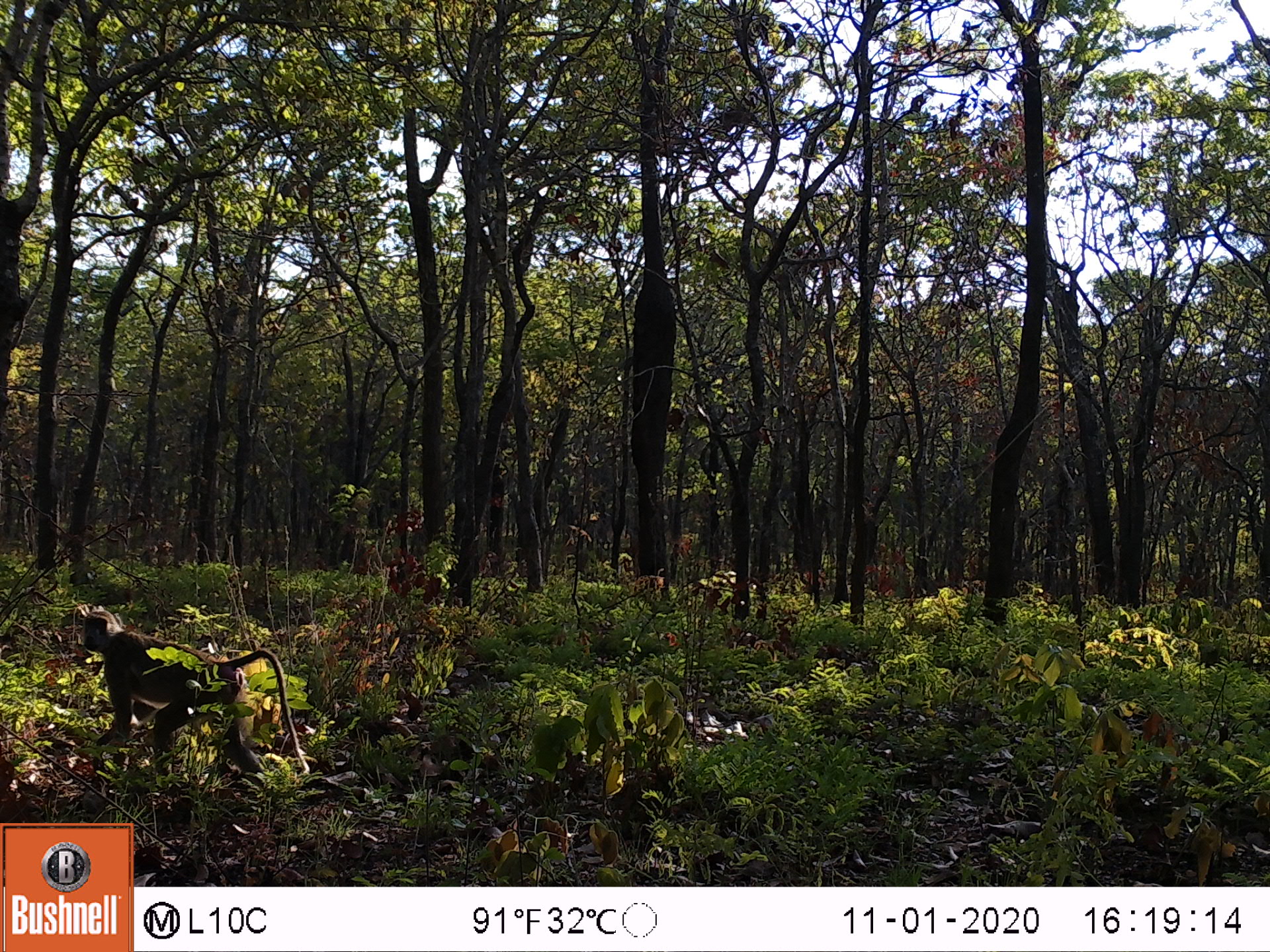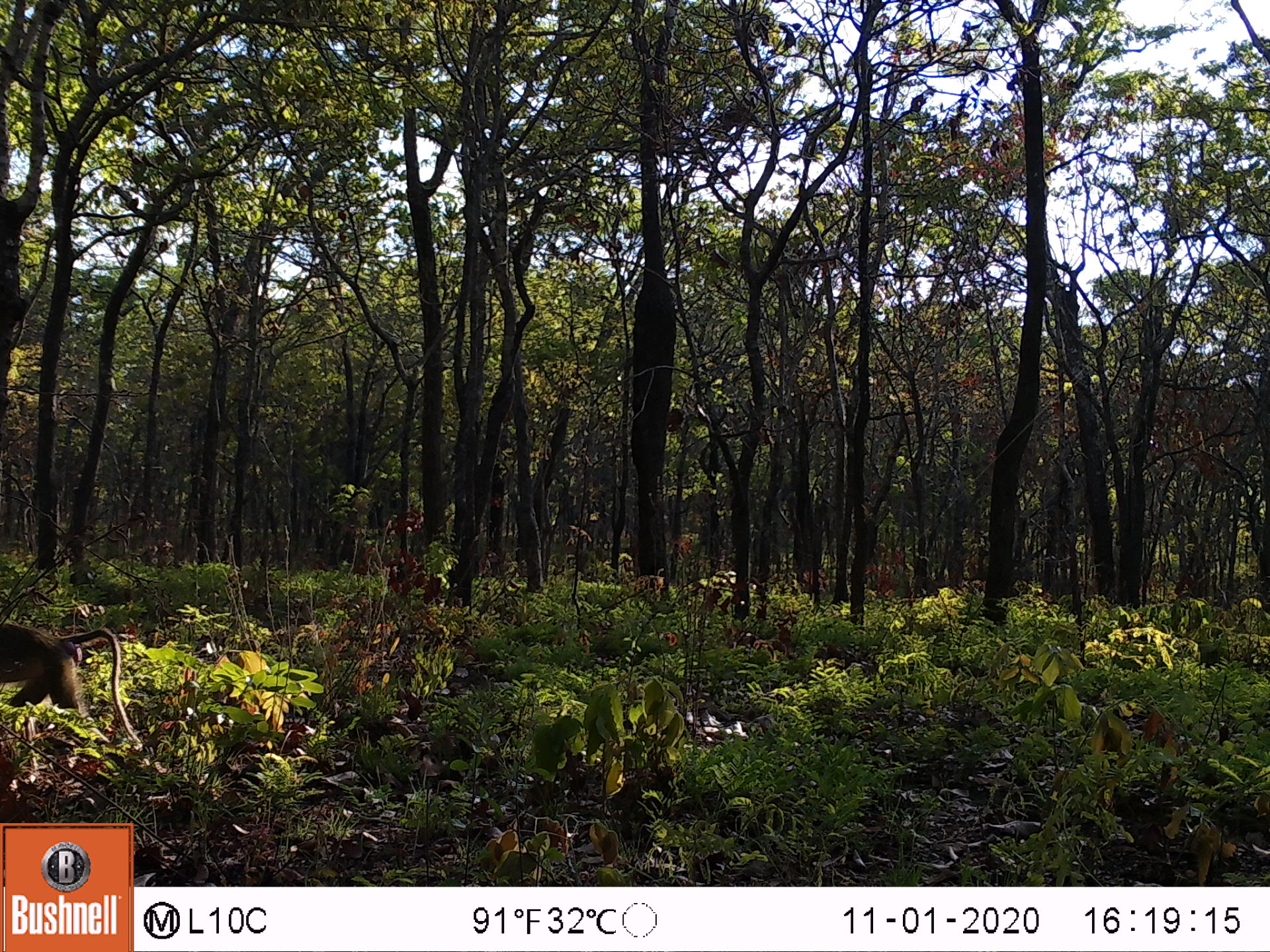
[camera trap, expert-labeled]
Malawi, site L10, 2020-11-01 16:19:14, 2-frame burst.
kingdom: Animalia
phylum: Chordata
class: Mammalia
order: Primates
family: Cercopithecidae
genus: Papio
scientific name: Papio cynocephalus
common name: yellow baboon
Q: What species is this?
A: Yellow baboon (Papio cynocephalus).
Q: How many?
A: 1.